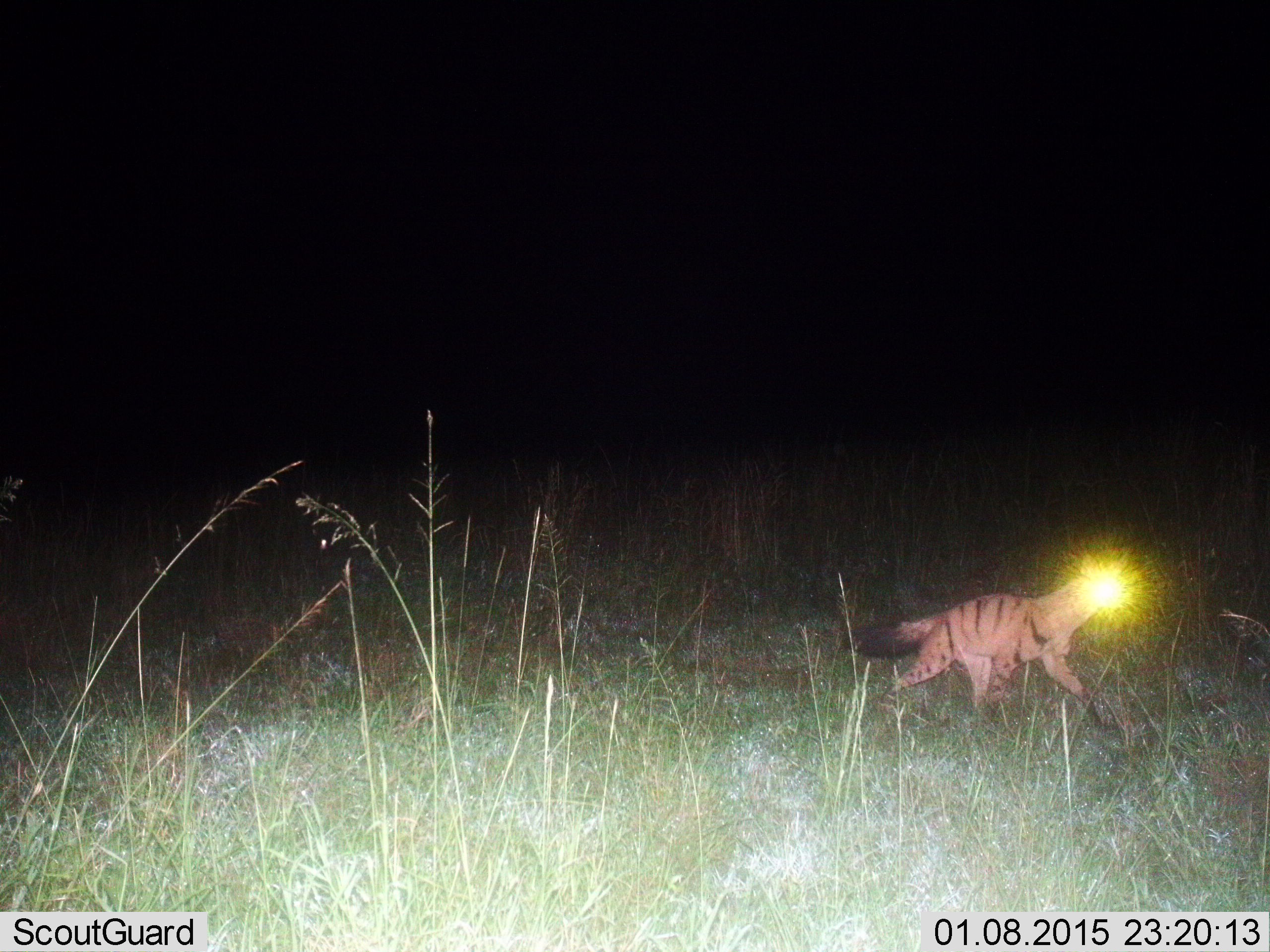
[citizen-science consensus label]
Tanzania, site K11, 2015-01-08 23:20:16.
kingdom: Animalia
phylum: Chordata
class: Mammalia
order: Carnivora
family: Hyaenidae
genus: Proteles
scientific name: Proteles cristatus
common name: aardwolf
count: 1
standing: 20%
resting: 0%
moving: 80%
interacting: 0%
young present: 0%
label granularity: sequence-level